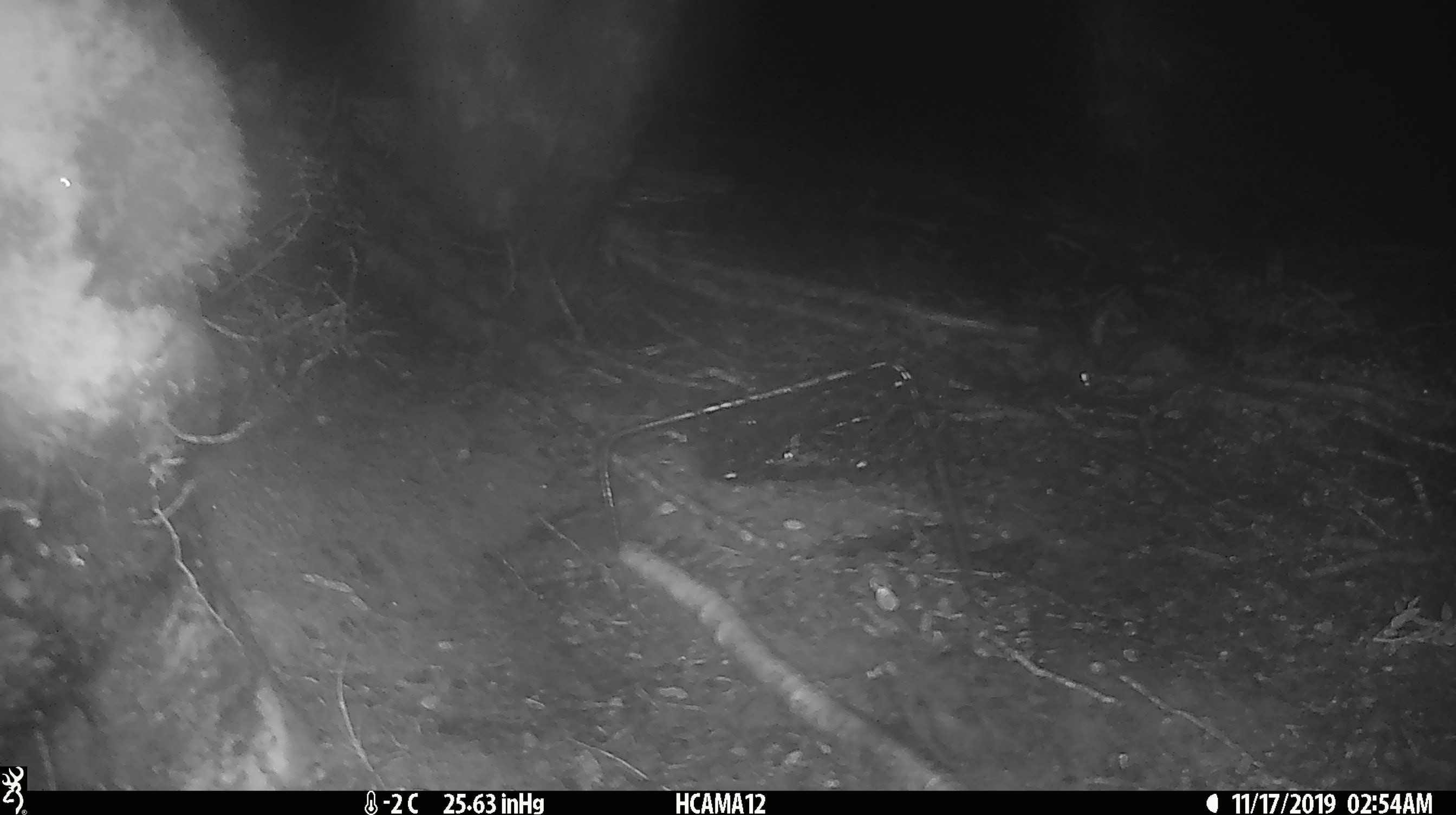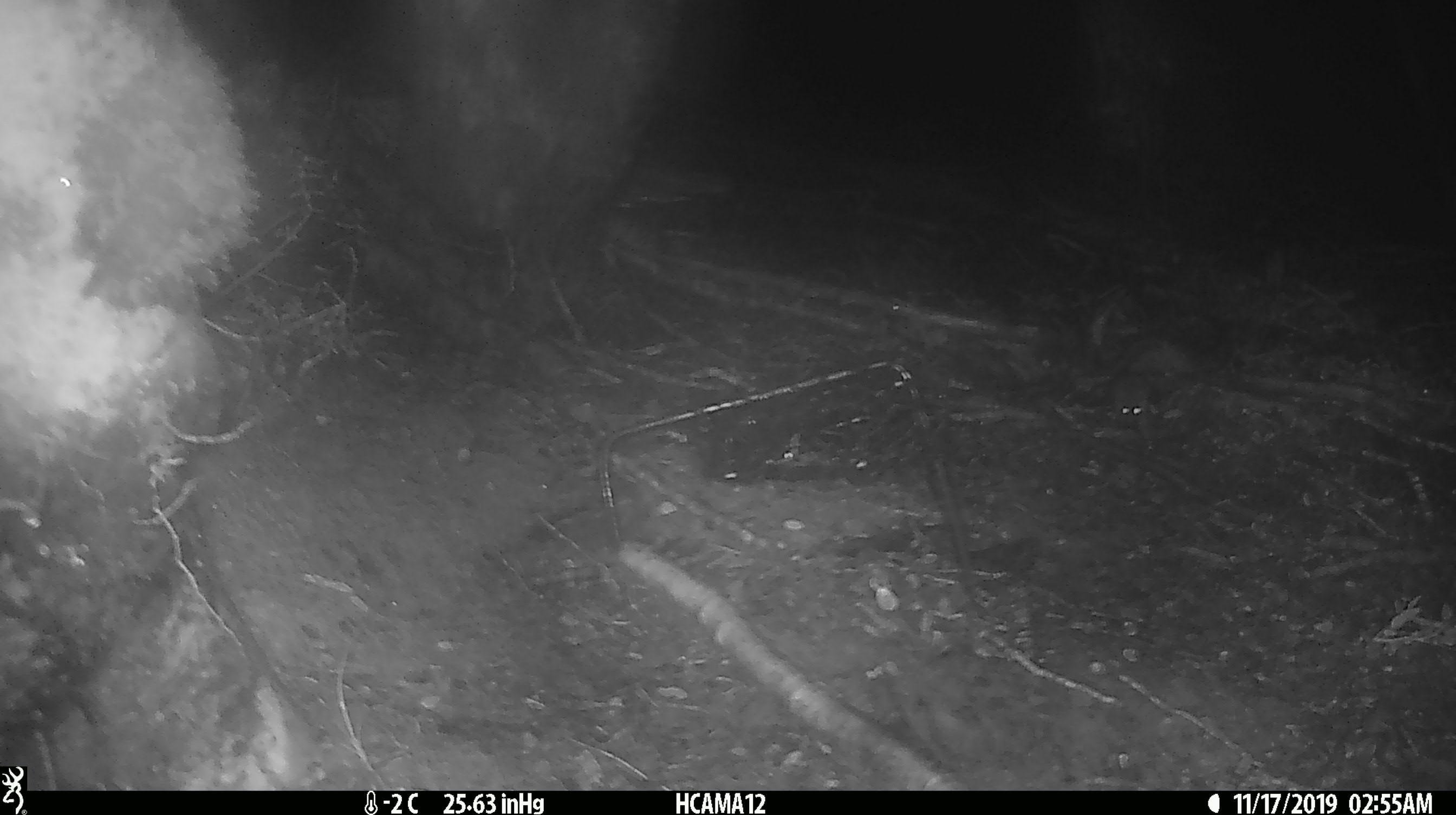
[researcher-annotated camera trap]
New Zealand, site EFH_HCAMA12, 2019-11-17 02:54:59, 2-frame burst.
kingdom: Animalia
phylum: Chordata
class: Mammalia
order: Rodentia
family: Muridae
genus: Mus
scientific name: Mus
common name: mouse